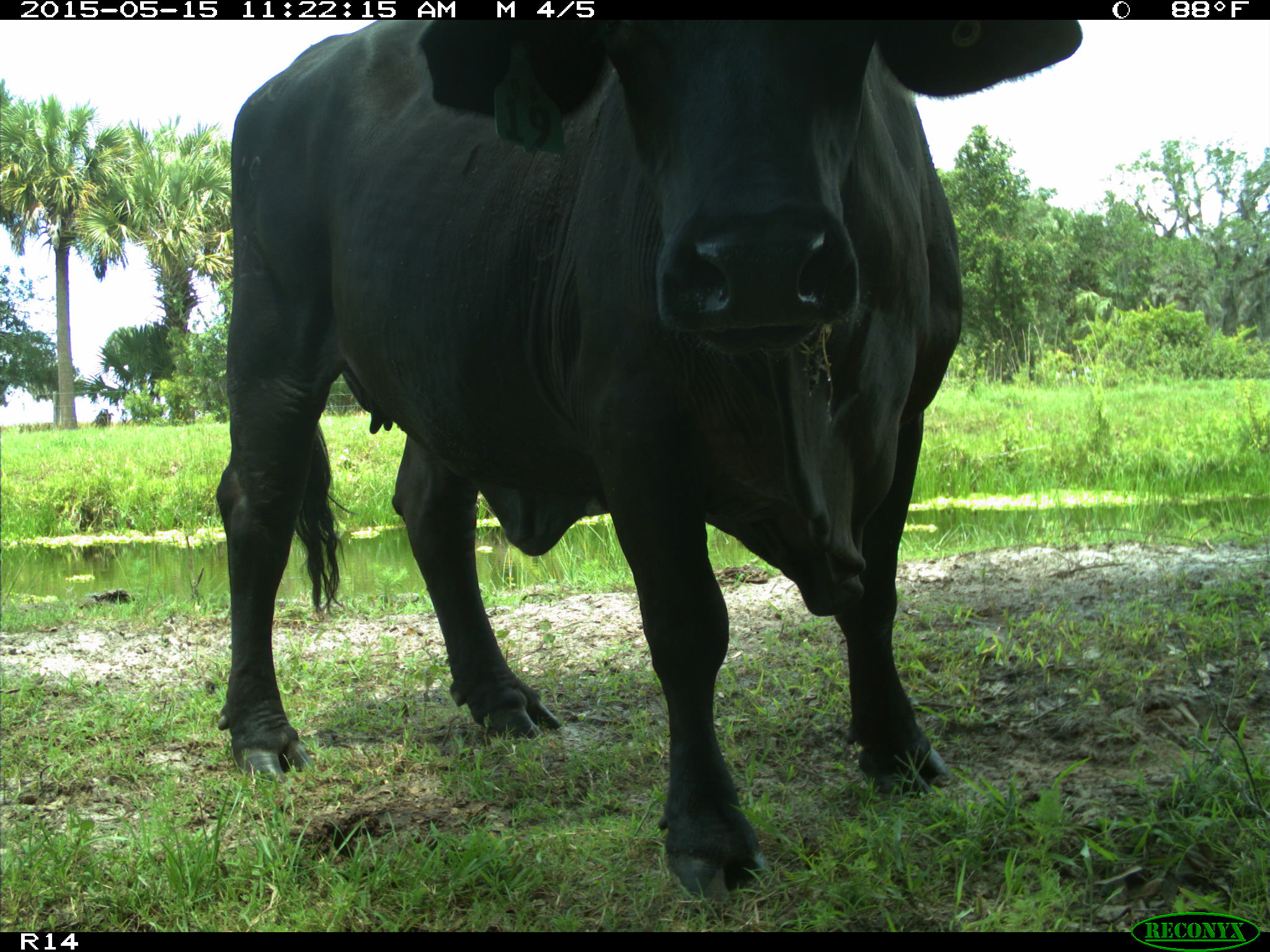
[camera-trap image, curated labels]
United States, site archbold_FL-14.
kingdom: Animalia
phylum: Chordata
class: Mammalia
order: Artiodactyla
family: Bovidae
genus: Bos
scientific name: Bos taurus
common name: domestic cow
Bos taurus (domestic cow).